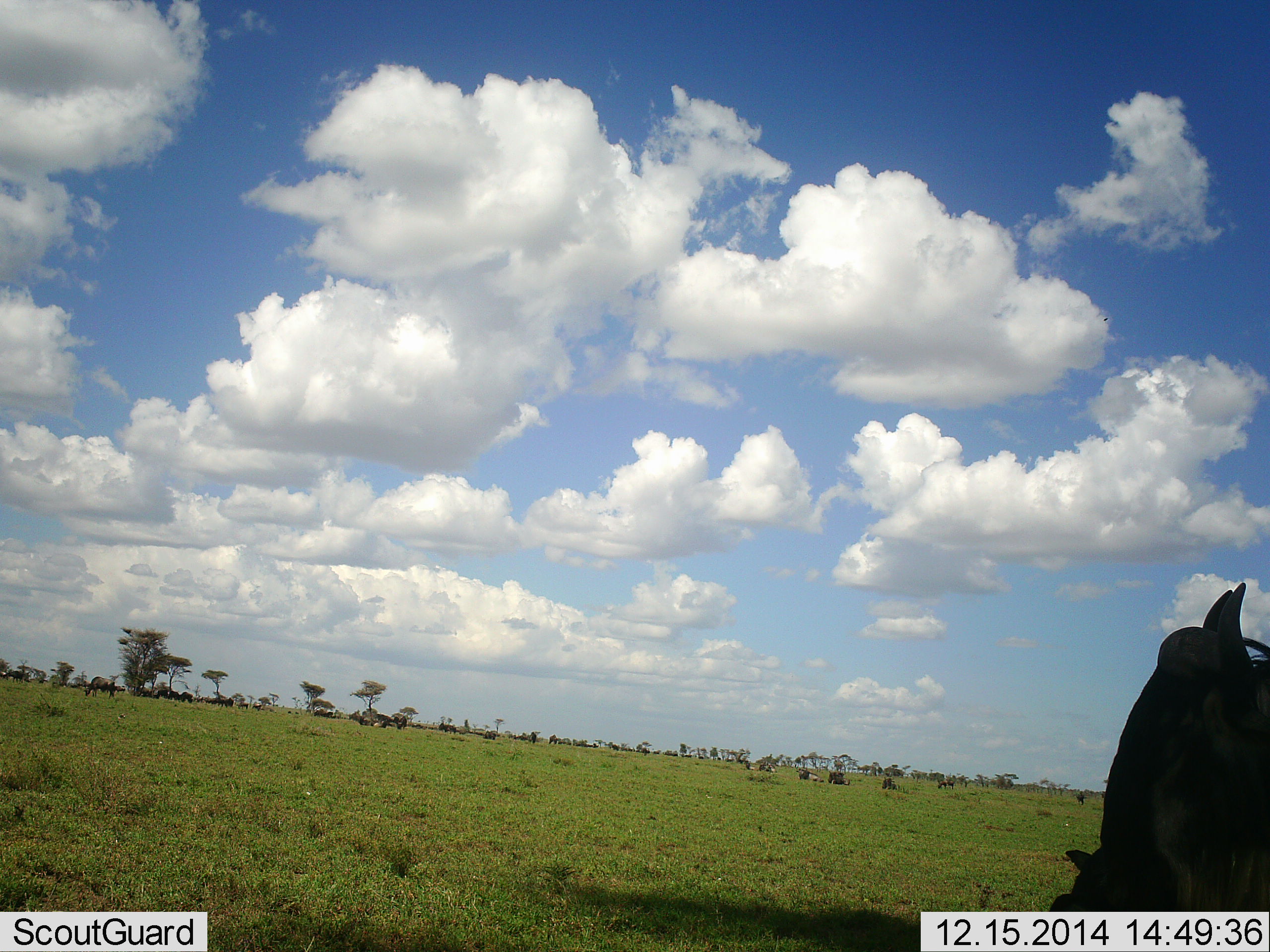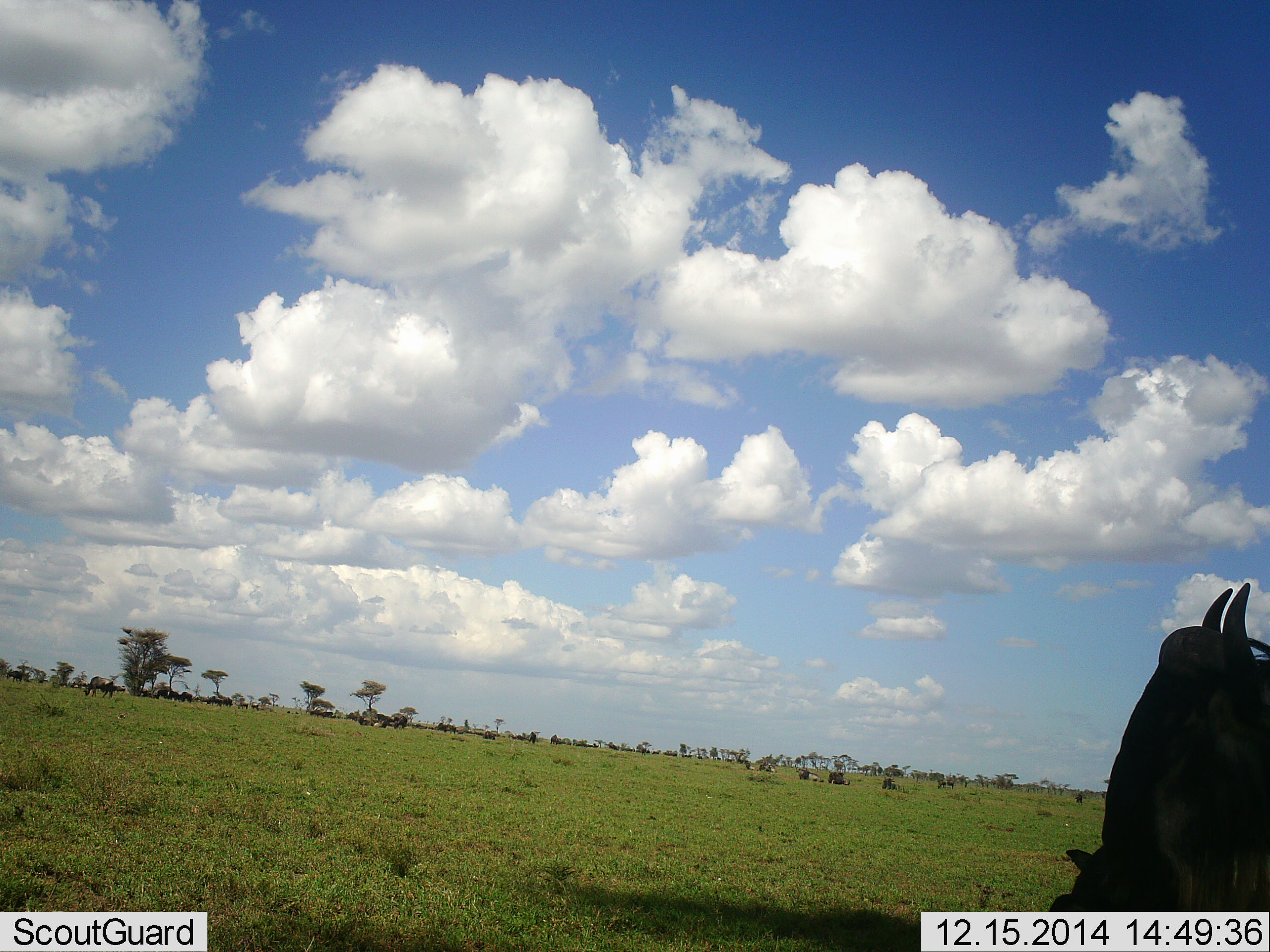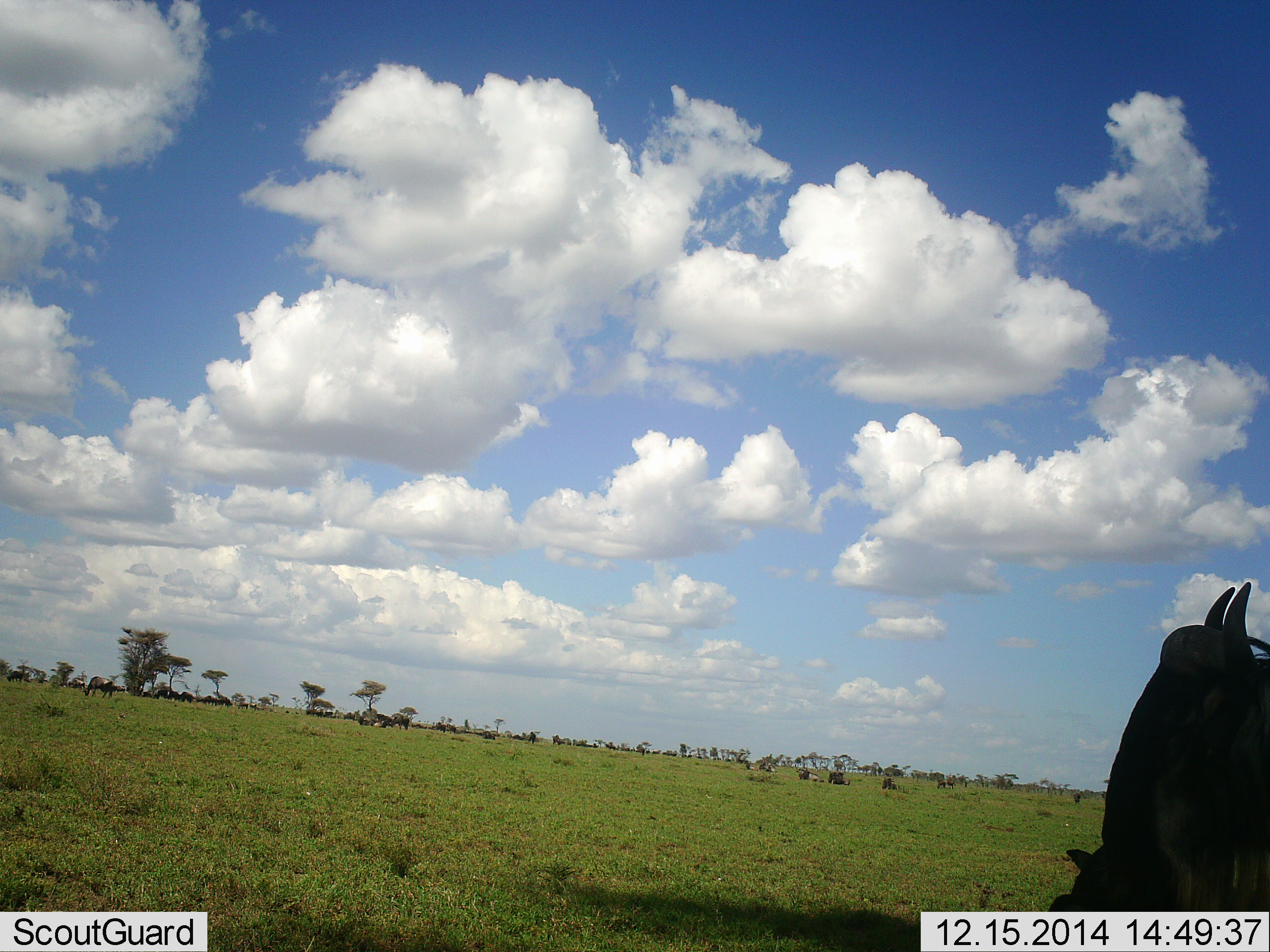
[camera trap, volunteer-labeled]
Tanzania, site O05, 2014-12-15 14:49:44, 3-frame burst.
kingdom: Animalia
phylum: Chordata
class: Mammalia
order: Artiodactyla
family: Bovidae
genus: Connochaetes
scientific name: Connochaetes taurinus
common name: blue wildebeest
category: wildebeest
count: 10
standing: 100%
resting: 30%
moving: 30%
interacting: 0%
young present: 0%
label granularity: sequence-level